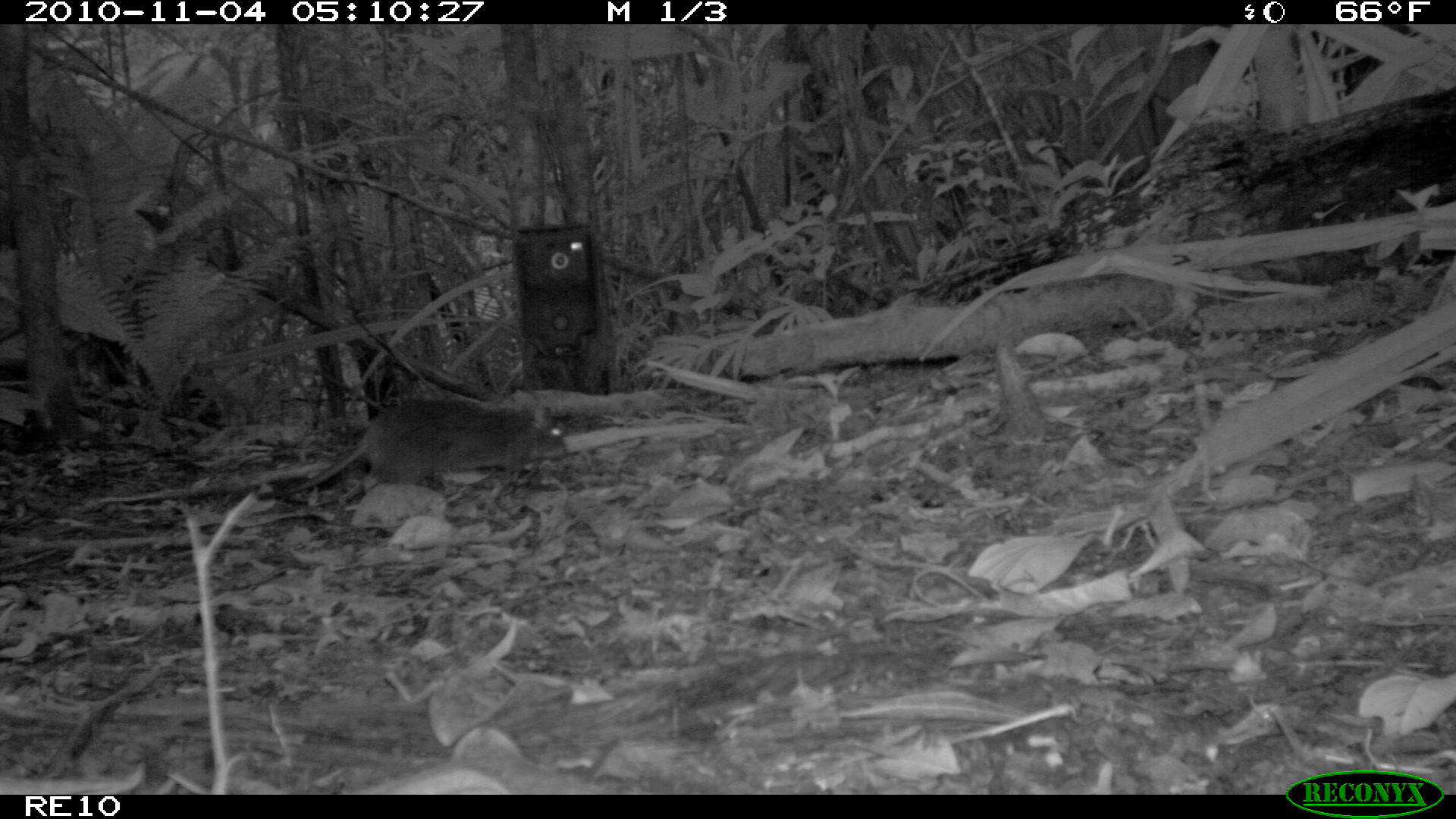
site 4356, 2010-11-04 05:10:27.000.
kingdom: Animalia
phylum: Chordata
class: Mammalia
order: Rodentia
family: Muridae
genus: Rattus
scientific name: Rattus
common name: rodent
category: unknown rat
Unknown rat (rodent) (Rattus), count 1.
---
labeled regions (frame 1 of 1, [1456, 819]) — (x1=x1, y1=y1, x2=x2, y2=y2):
unknown rat: (x1=258, y1=395, x2=567, y2=501)